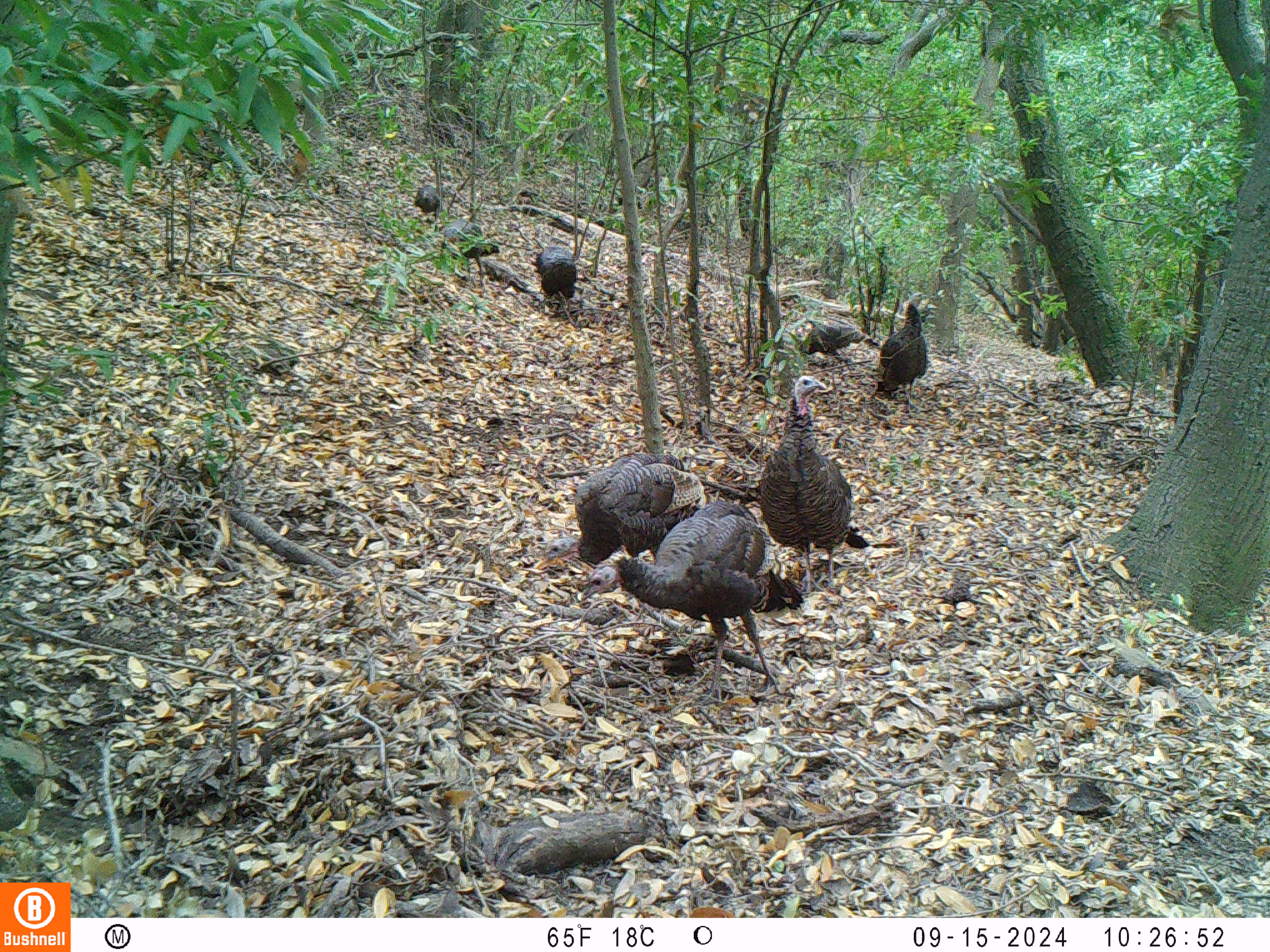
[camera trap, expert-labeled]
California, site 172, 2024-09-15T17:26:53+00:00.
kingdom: Animalia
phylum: Chordata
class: Aves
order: Galliformes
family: Phasianidae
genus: Meleagris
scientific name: Meleagris gallopavo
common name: turkey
Turkey (Meleagris gallopavo).